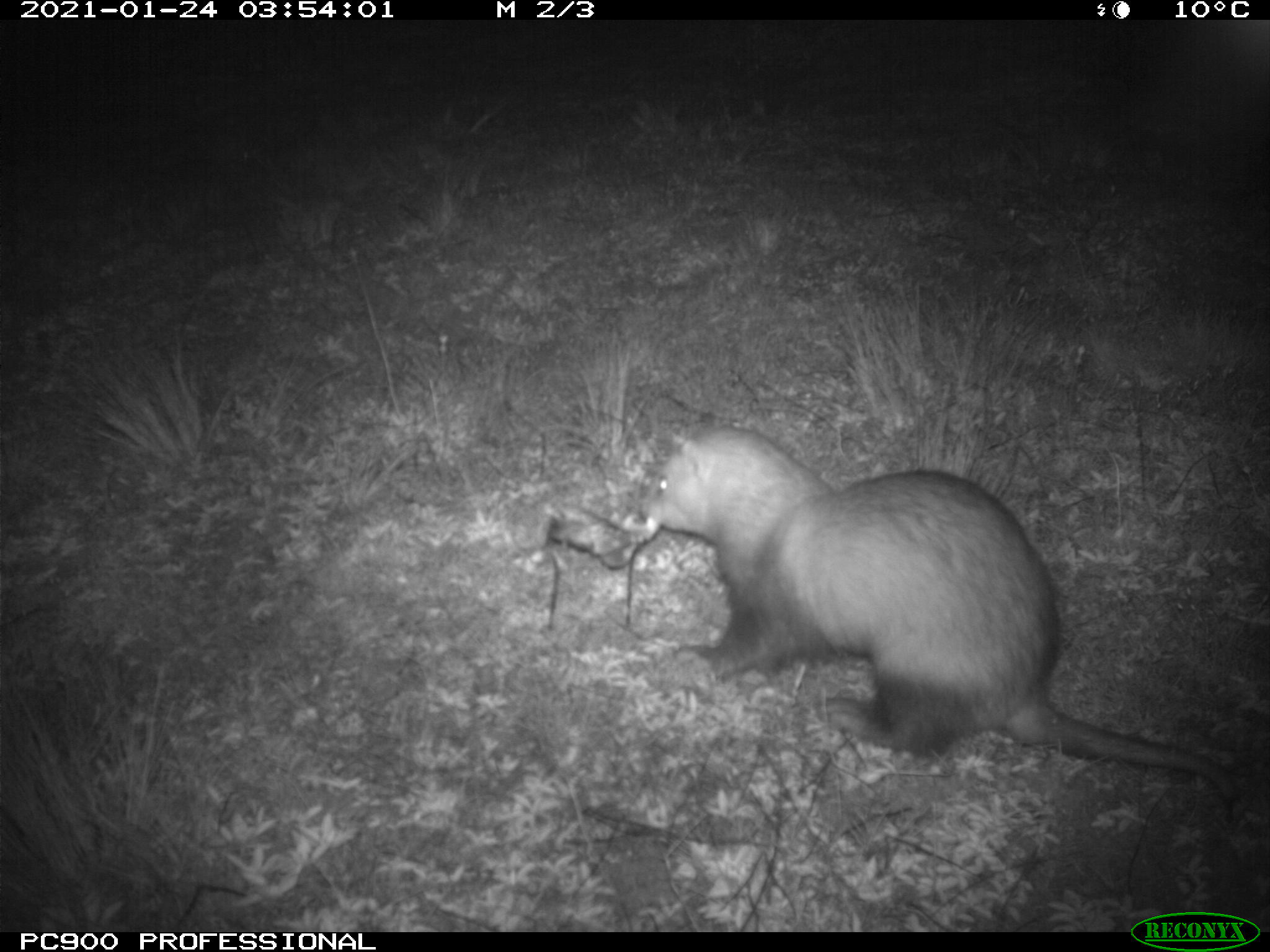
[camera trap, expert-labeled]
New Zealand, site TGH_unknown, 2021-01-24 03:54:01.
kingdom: Animalia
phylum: Chordata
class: Mammalia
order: Carnivora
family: Mustelidae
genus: Mustela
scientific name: Mustela furo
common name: ferret